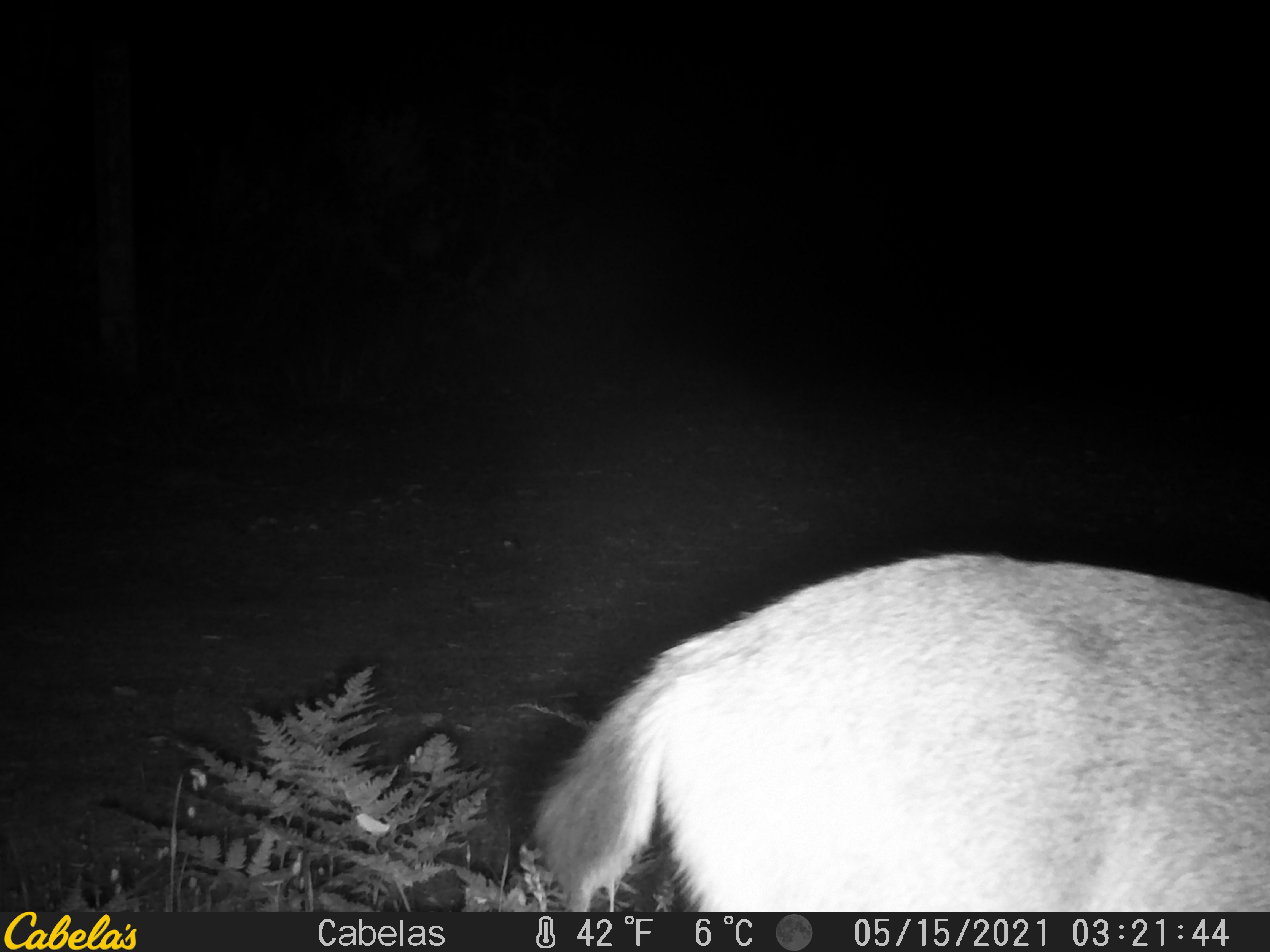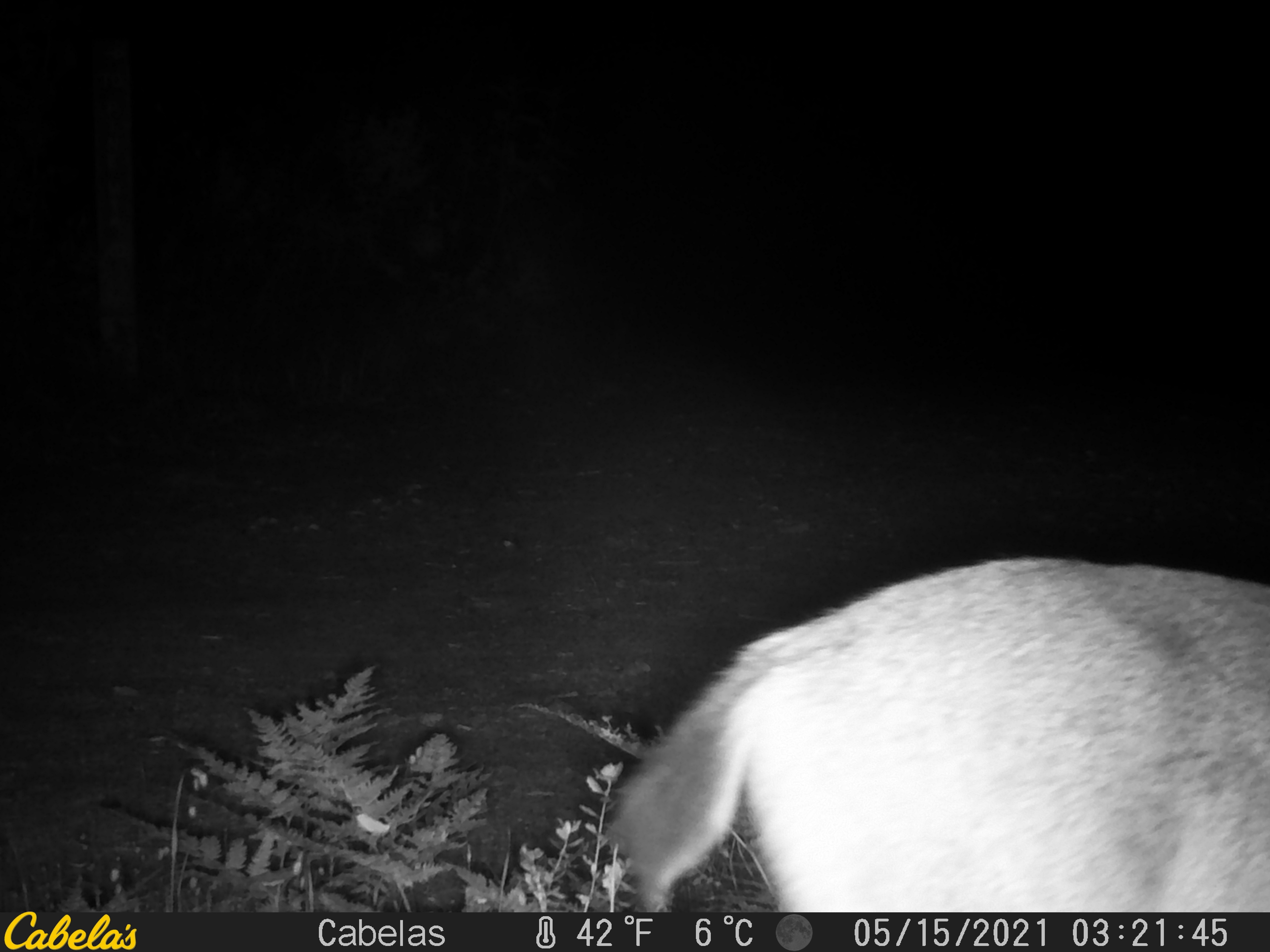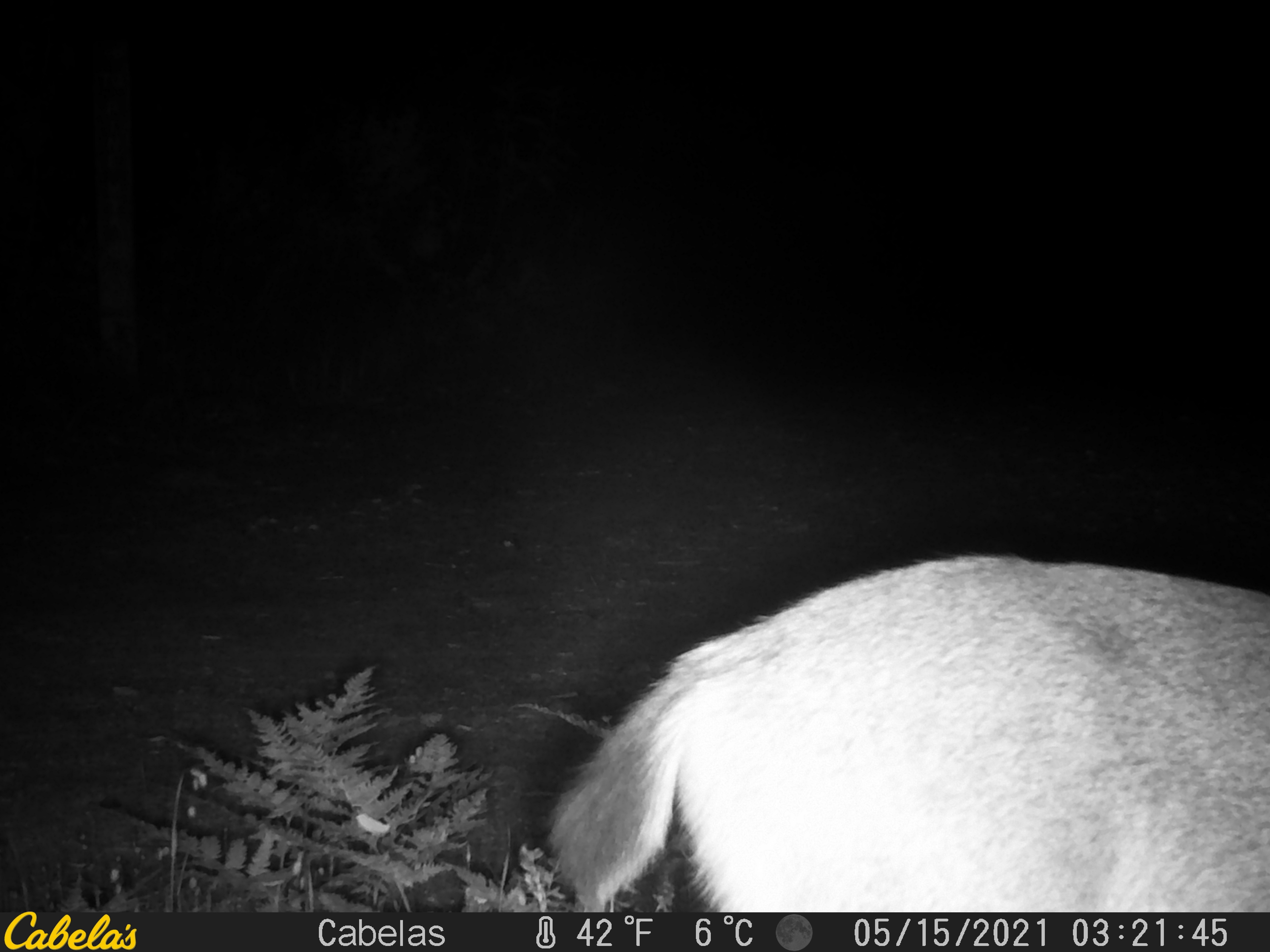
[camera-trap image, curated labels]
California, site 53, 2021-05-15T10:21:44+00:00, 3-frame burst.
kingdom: Animalia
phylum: Chordata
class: Mammalia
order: Artiodactyla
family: Cervidae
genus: Odocoileus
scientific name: Odocoileus hemionus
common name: mule deer